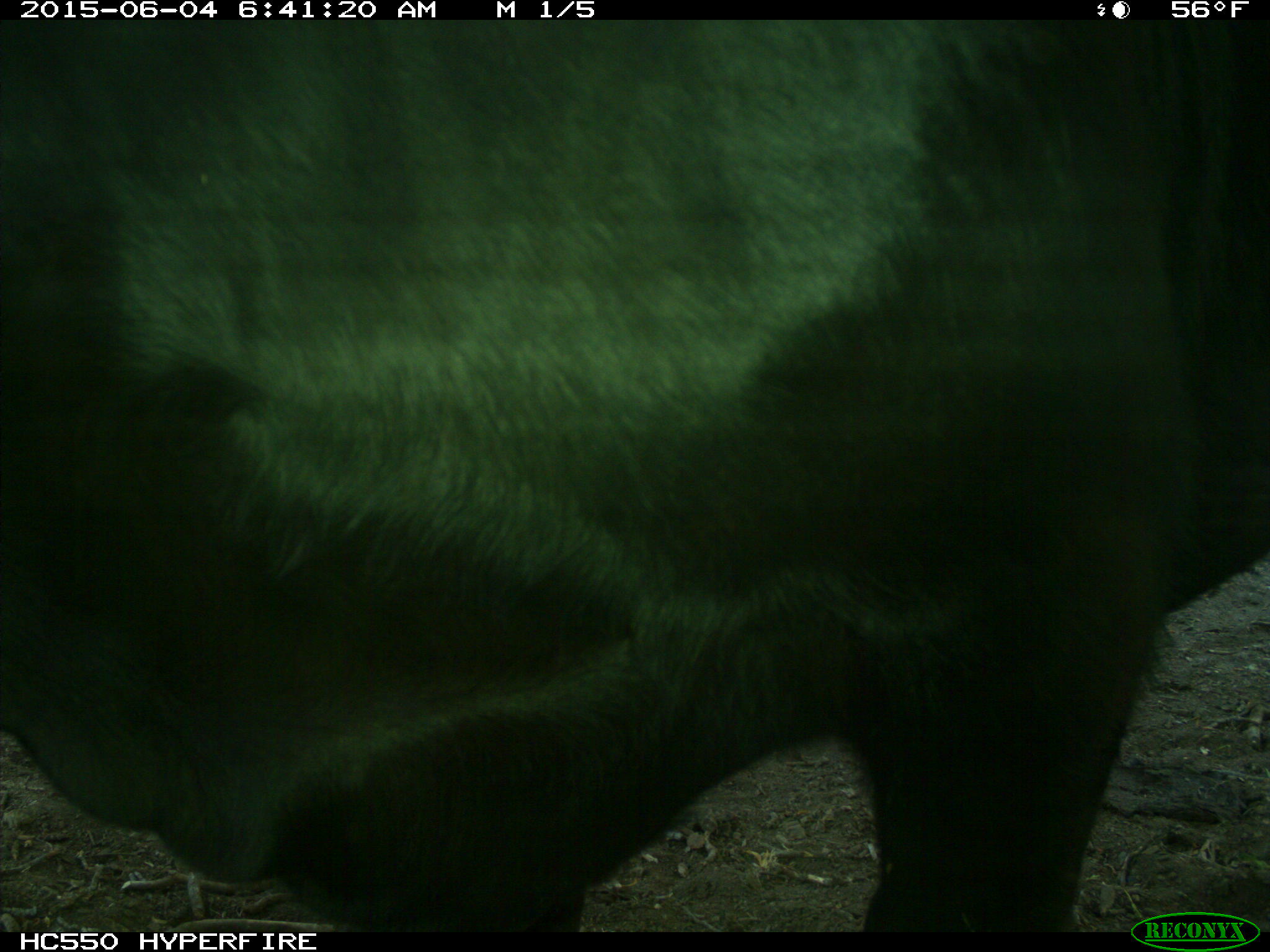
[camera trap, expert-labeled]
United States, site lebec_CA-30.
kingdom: Animalia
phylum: Chordata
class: Mammalia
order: Artiodactyla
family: Bovidae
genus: Bos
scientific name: Bos taurus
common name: domestic cow